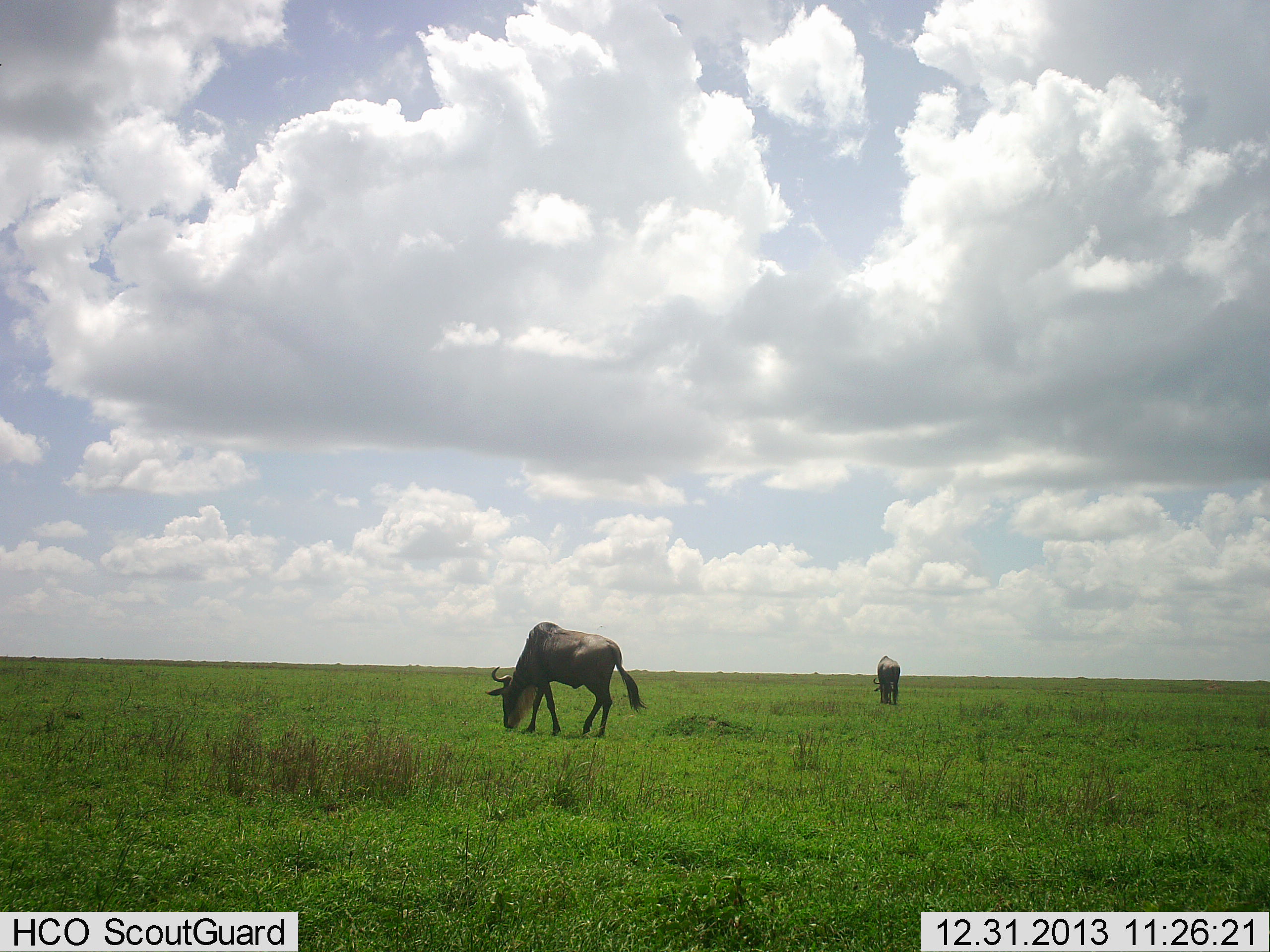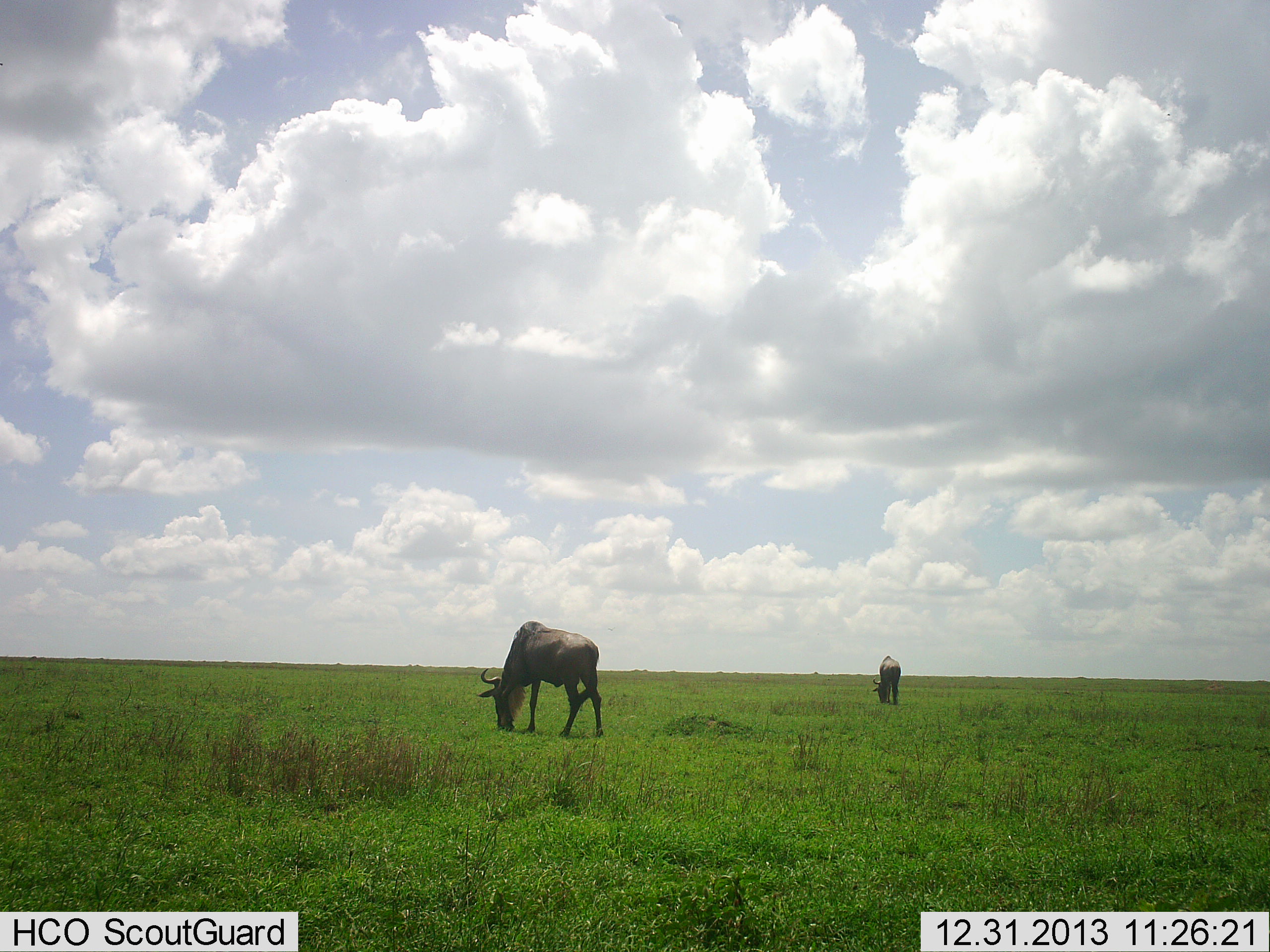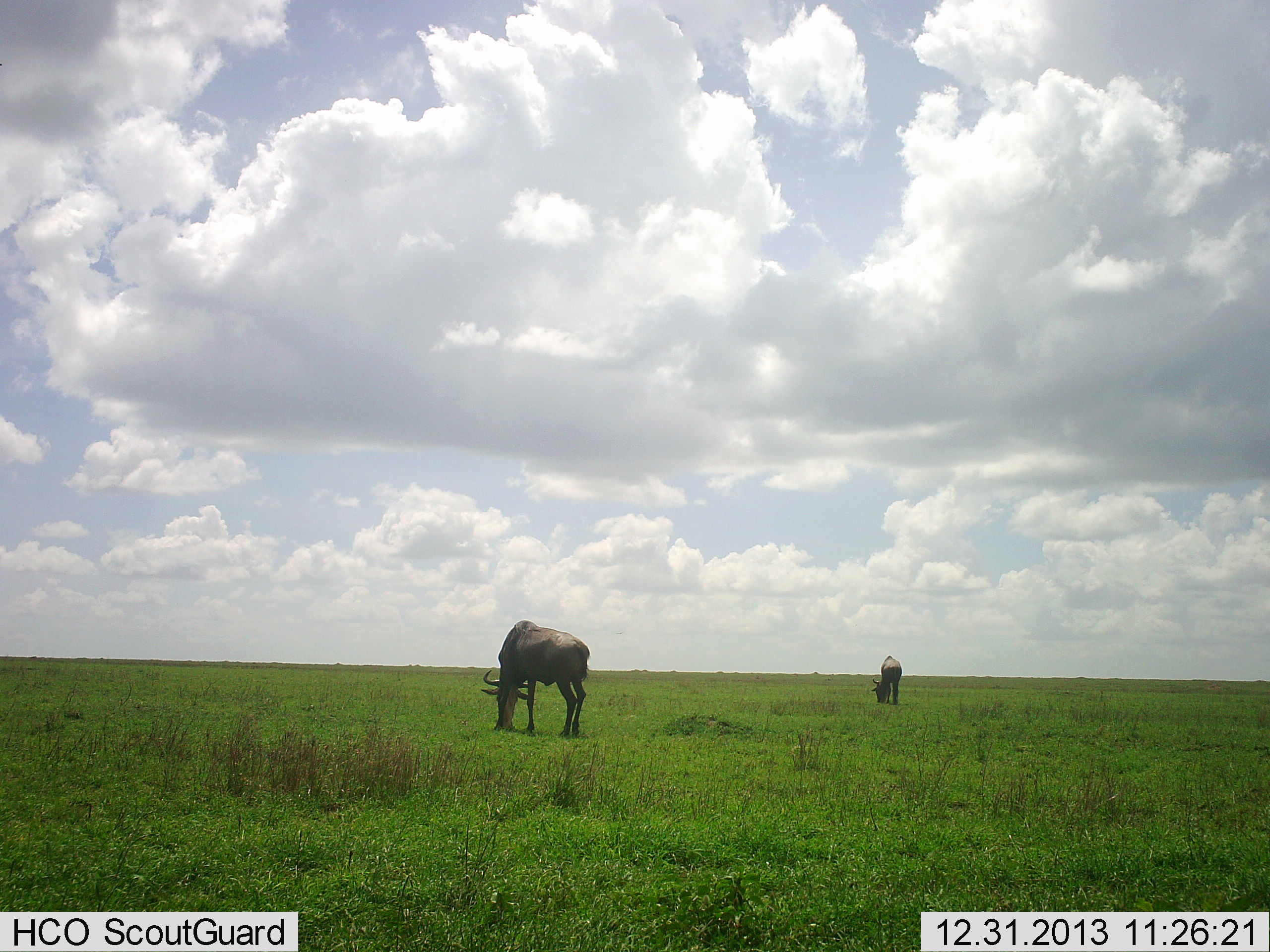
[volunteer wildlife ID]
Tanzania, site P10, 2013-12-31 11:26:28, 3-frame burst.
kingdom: Animalia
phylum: Chordata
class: Mammalia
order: Artiodactyla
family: Bovidae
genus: Connochaetes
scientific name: Connochaetes taurinus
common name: blue wildebeest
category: wildebeest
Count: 2.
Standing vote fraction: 10%.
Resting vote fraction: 0%.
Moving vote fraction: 10%.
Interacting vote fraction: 0%.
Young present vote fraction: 0%.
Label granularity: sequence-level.